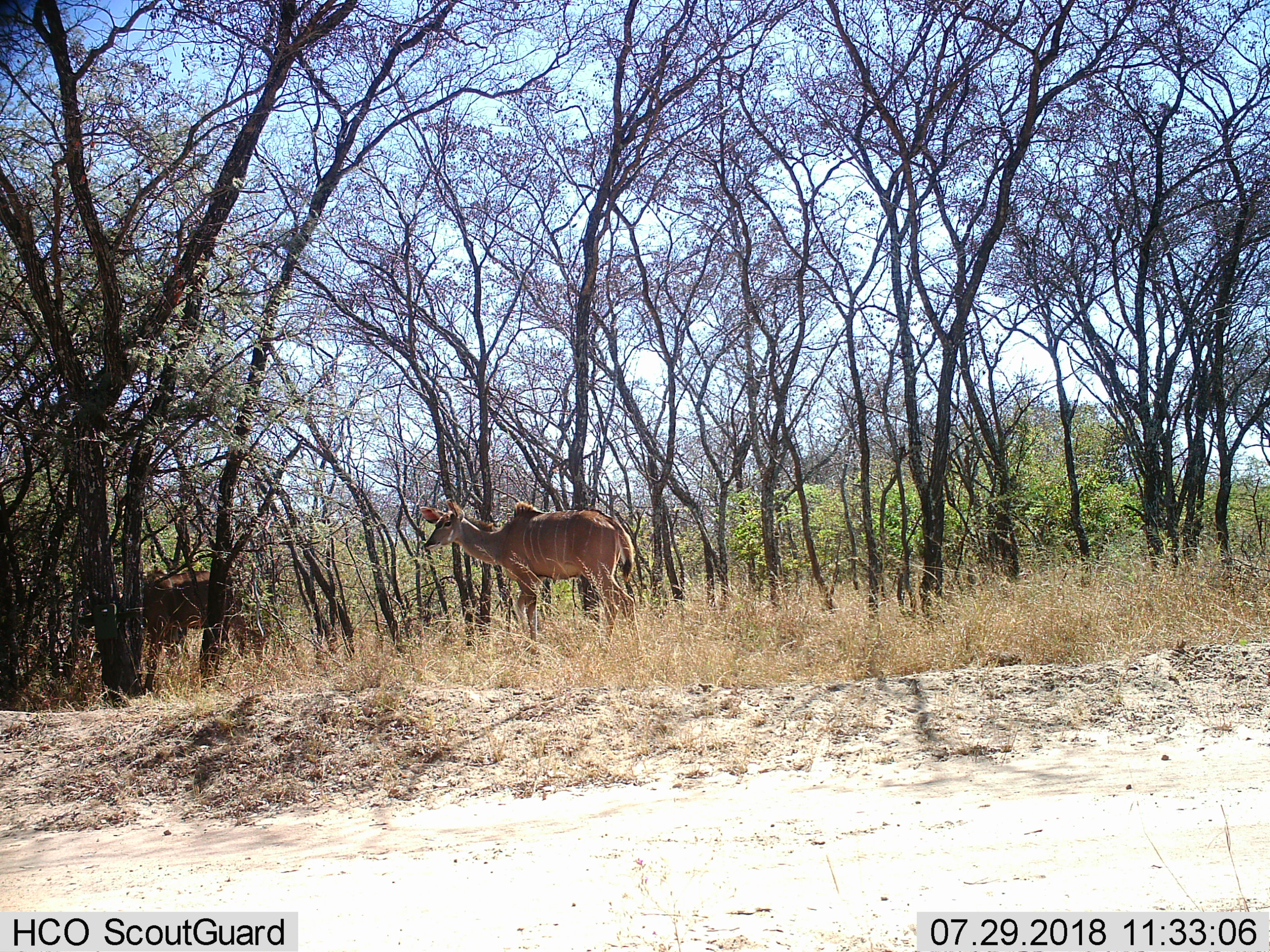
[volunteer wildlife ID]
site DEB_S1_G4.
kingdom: Animalia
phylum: Chordata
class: Mammalia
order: Artiodactyla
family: Bovidae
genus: Tragelaphus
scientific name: Tragelaphus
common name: kudu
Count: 2.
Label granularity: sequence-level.